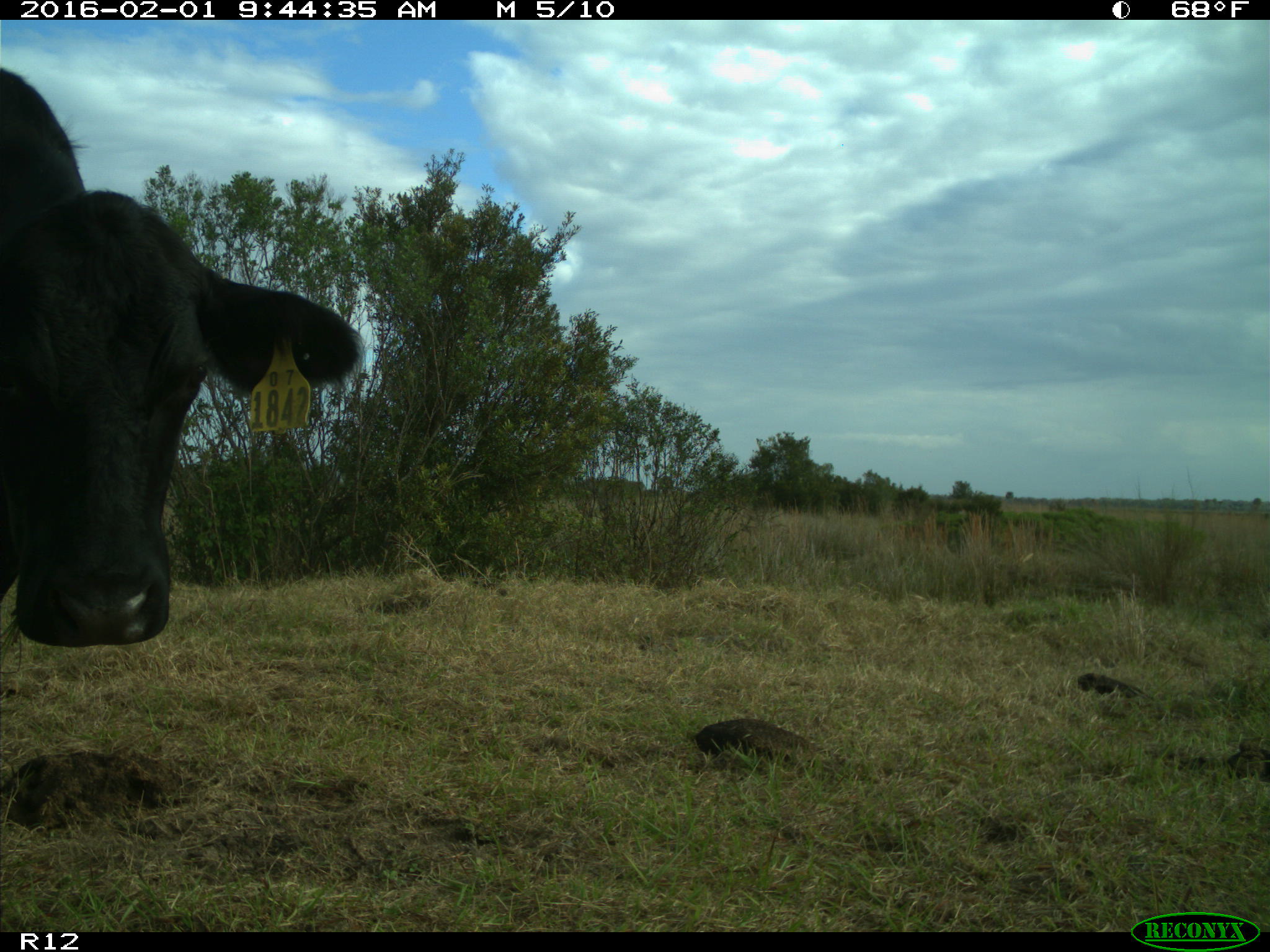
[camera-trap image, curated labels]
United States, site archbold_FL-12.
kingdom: Animalia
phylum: Chordata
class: Mammalia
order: Artiodactyla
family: Bovidae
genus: Bos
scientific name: Bos taurus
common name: domestic cow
Bos taurus (domestic cow).